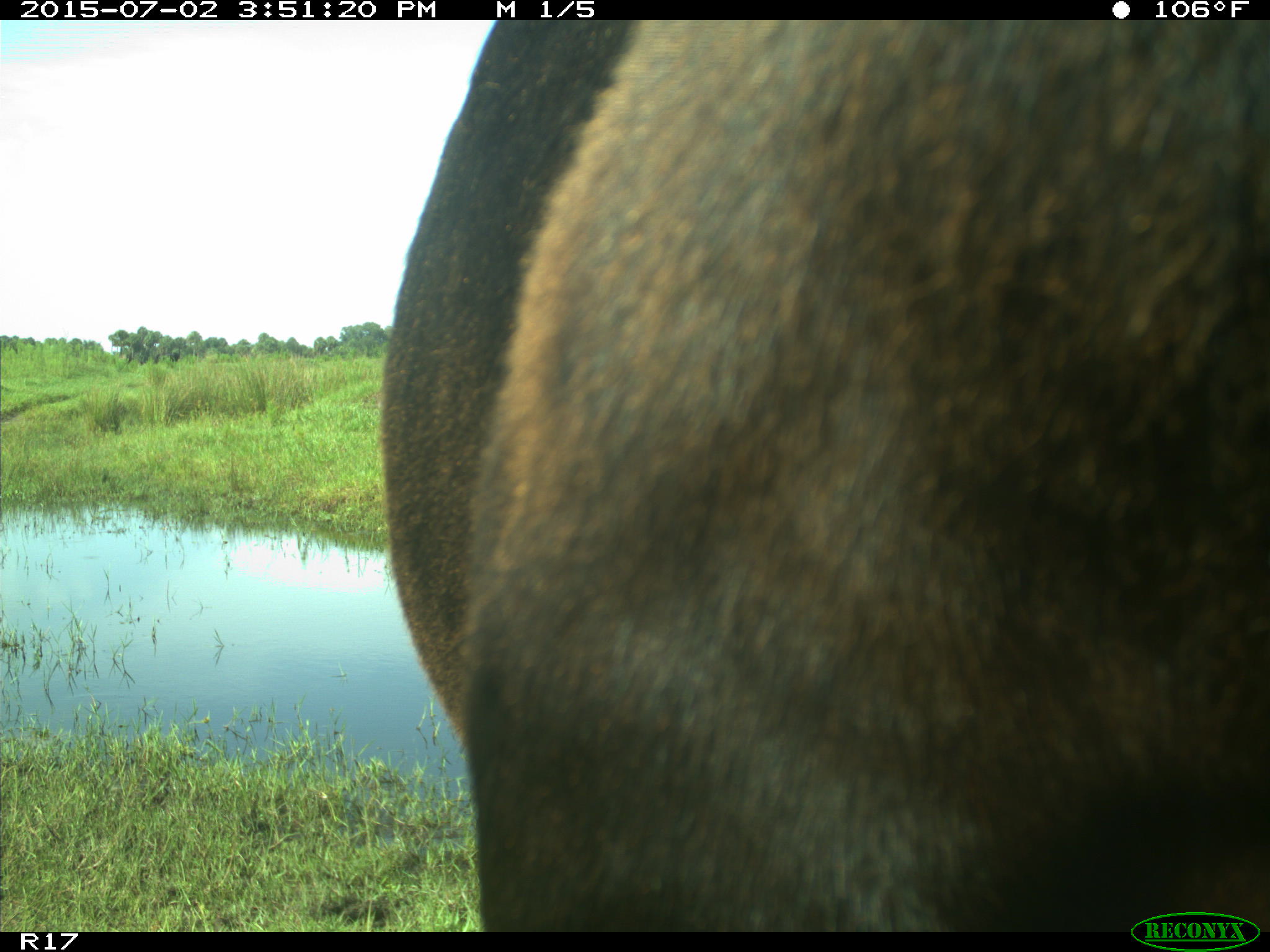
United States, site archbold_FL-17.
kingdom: Animalia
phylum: Chordata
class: Mammalia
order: Artiodactyla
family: Bovidae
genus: Bos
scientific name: Bos taurus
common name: domestic cow